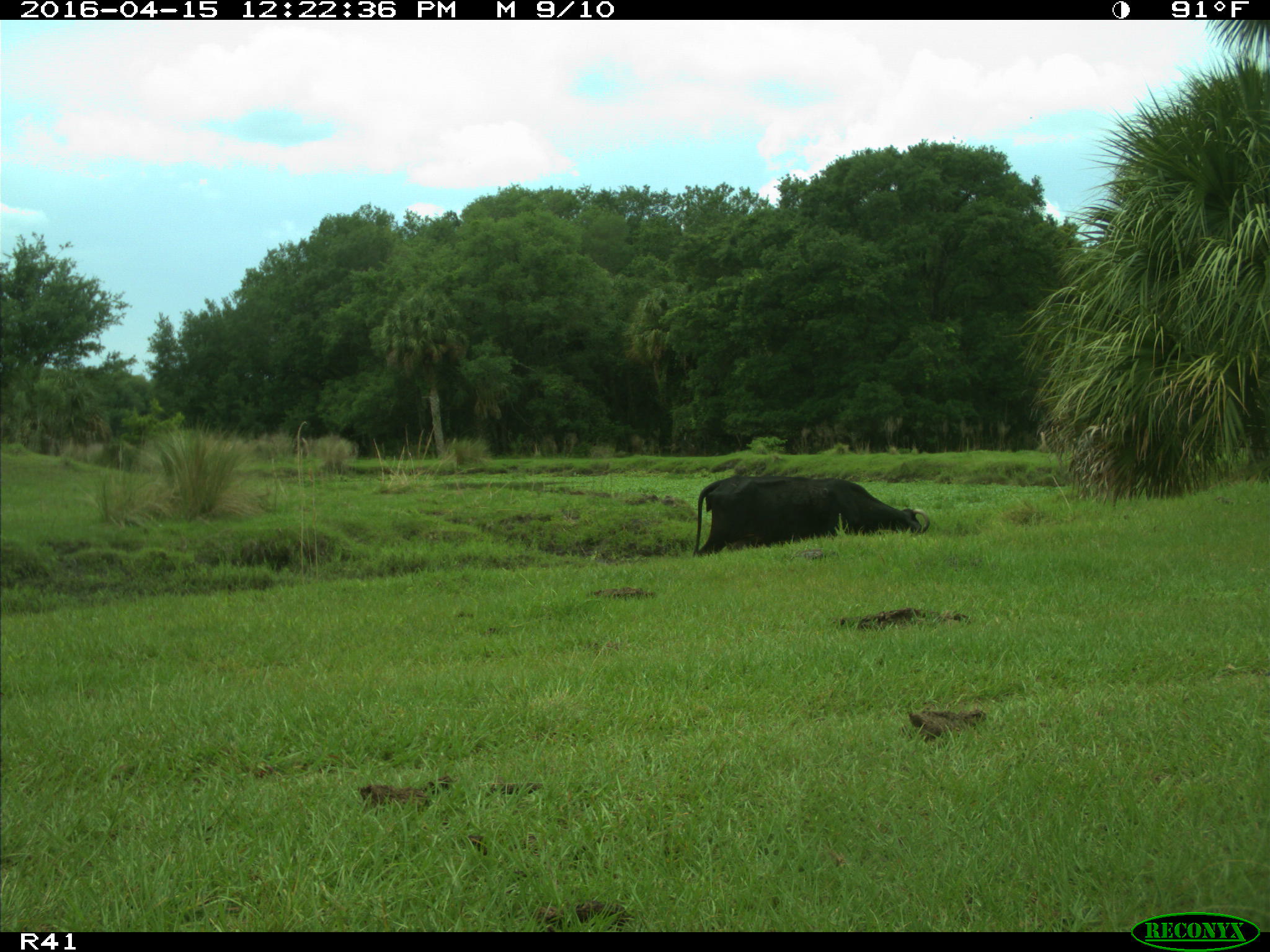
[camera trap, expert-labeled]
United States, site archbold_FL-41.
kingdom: Animalia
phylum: Chordata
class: Mammalia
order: Artiodactyla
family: Bovidae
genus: Bos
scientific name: Bos taurus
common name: domestic cow